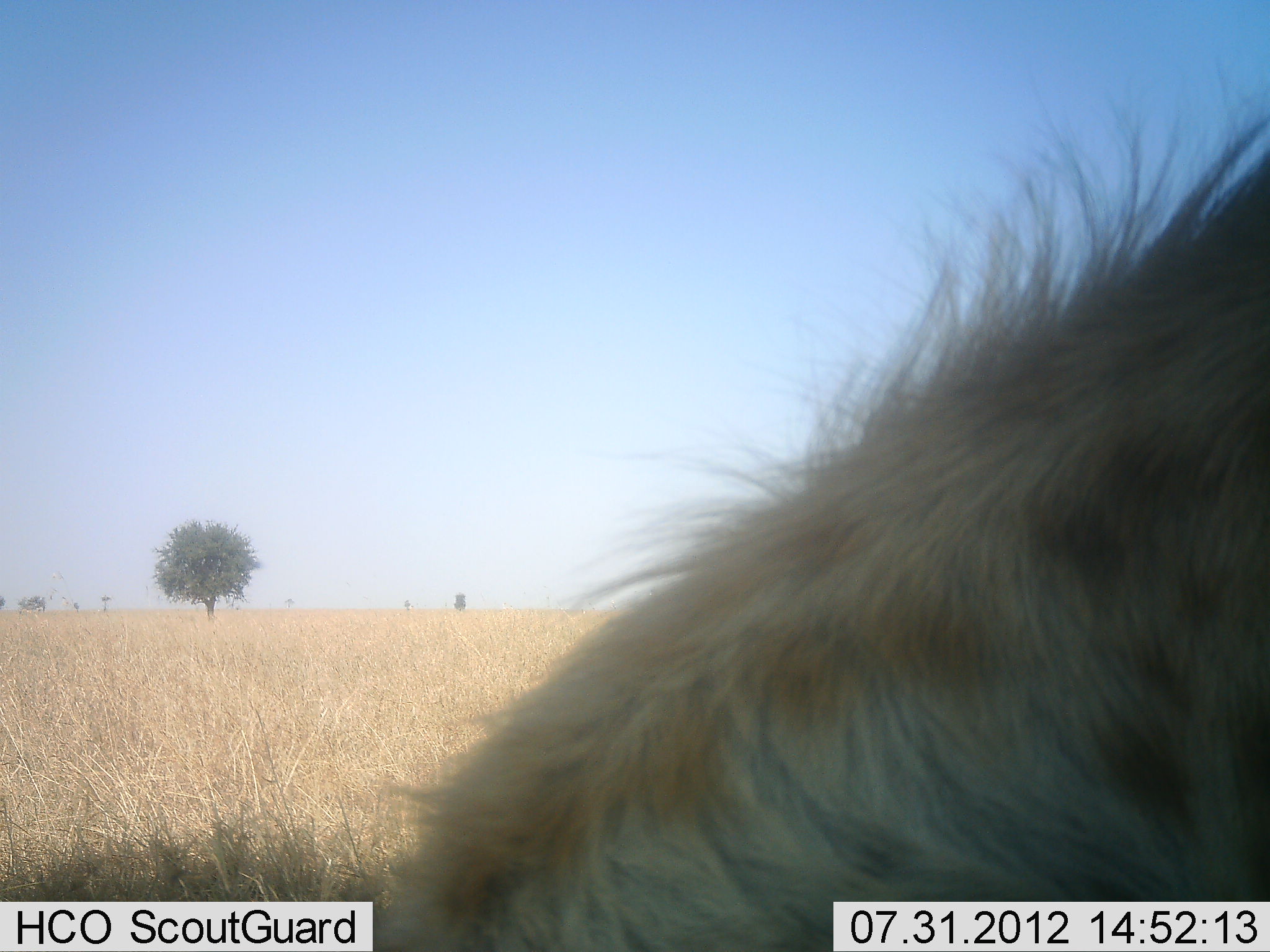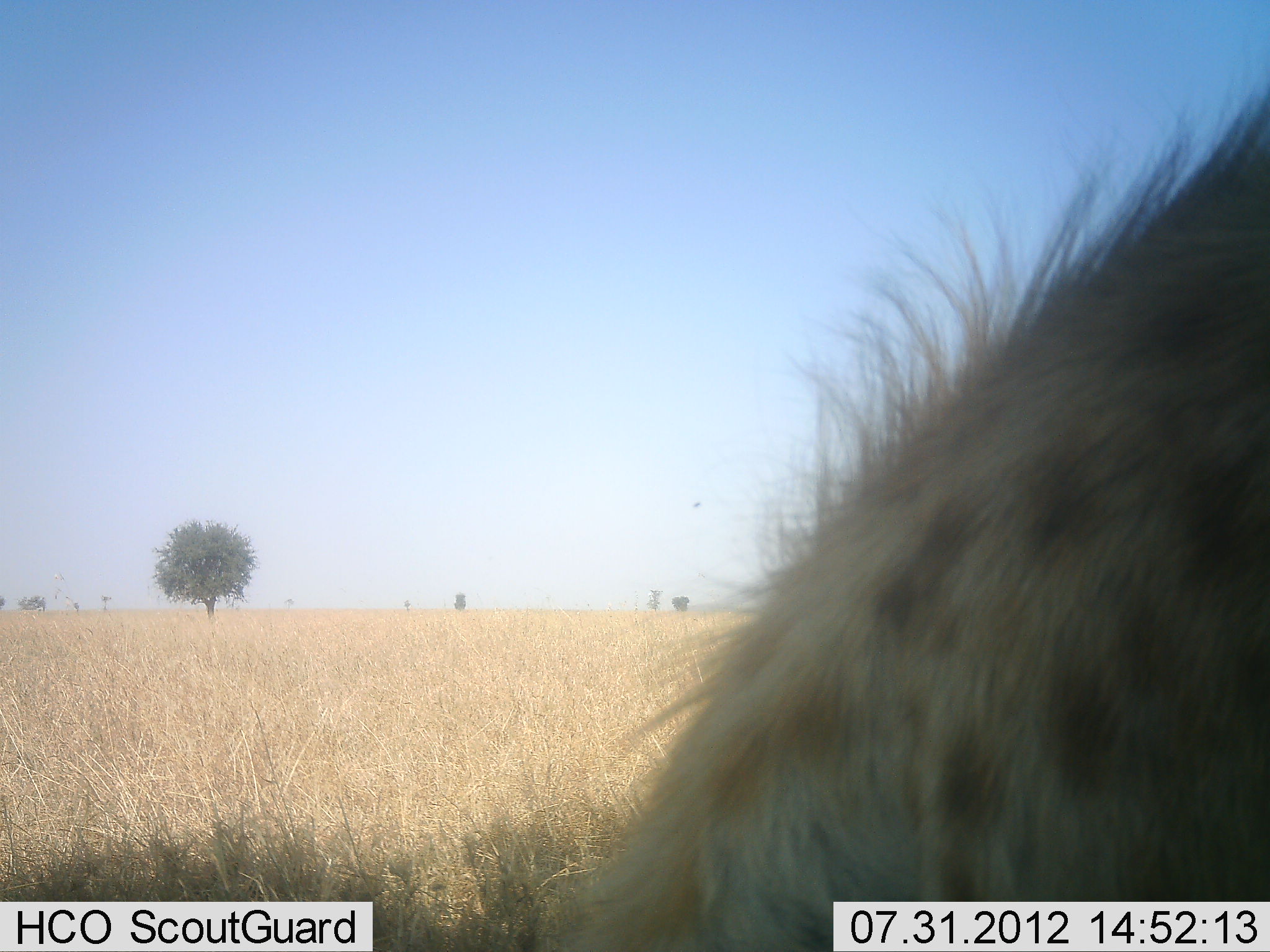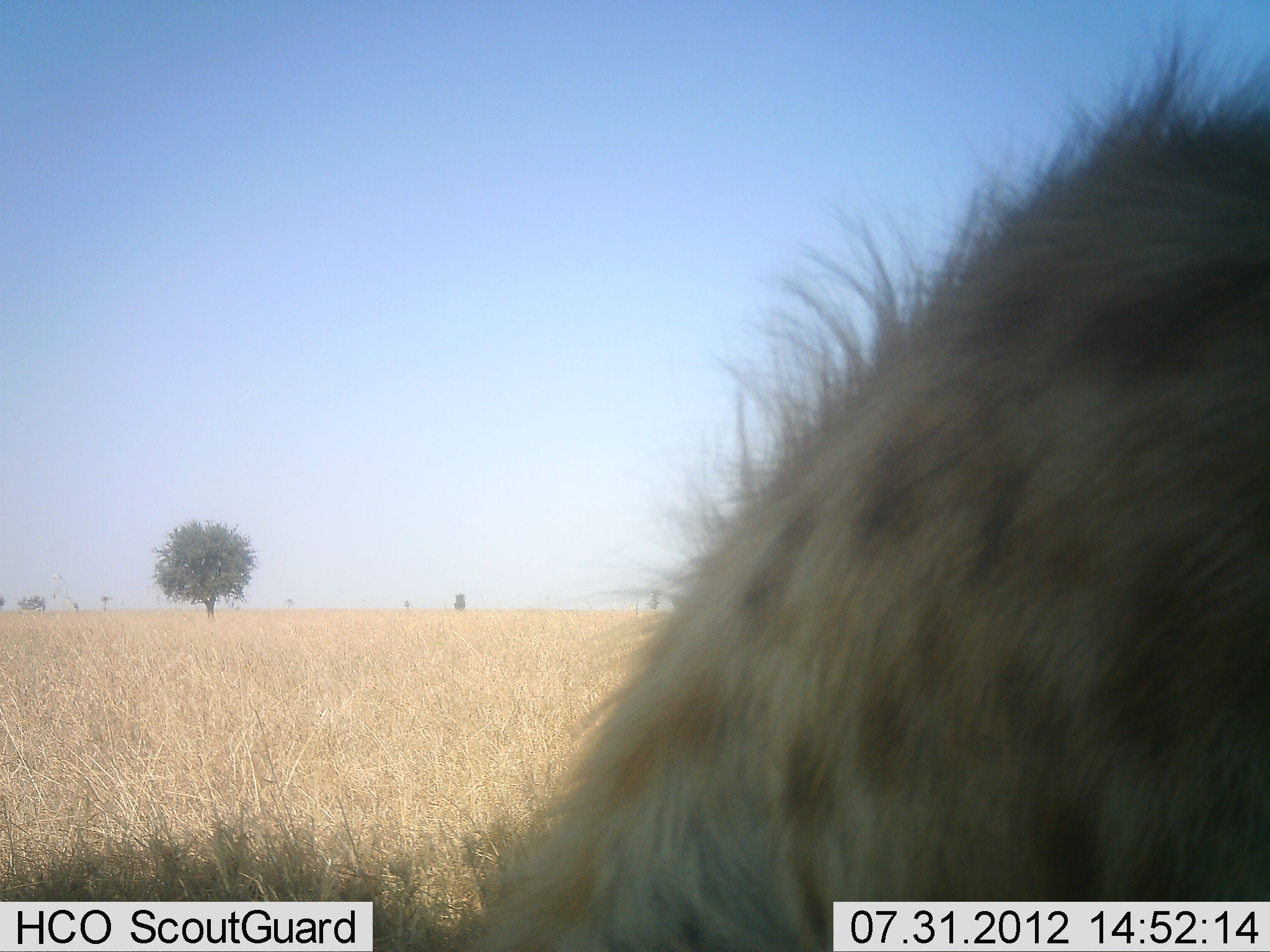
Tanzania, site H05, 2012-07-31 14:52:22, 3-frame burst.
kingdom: Animalia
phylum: Chordata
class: Mammalia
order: Carnivora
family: Hyaenidae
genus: Crocuta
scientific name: Crocuta crocuta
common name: spotted hyena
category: hyenaspotted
Hyenaspotted (spotted hyena) (Crocuta crocuta), count 1. Behavior (volunteer vote fractions): standing 30%, resting 20%, moving 30%, interacting 10%. Young present (vote fraction): 0%. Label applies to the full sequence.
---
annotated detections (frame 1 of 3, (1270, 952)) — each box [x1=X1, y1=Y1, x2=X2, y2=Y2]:
animal: [x1=334, y1=53, x2=1270, y2=952]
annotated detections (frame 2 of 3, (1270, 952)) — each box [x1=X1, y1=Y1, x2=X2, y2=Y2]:
animal: [x1=498, y1=52, x2=1270, y2=950]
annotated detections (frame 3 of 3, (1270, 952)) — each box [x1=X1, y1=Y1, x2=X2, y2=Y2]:
animal: [x1=473, y1=7, x2=1270, y2=952]